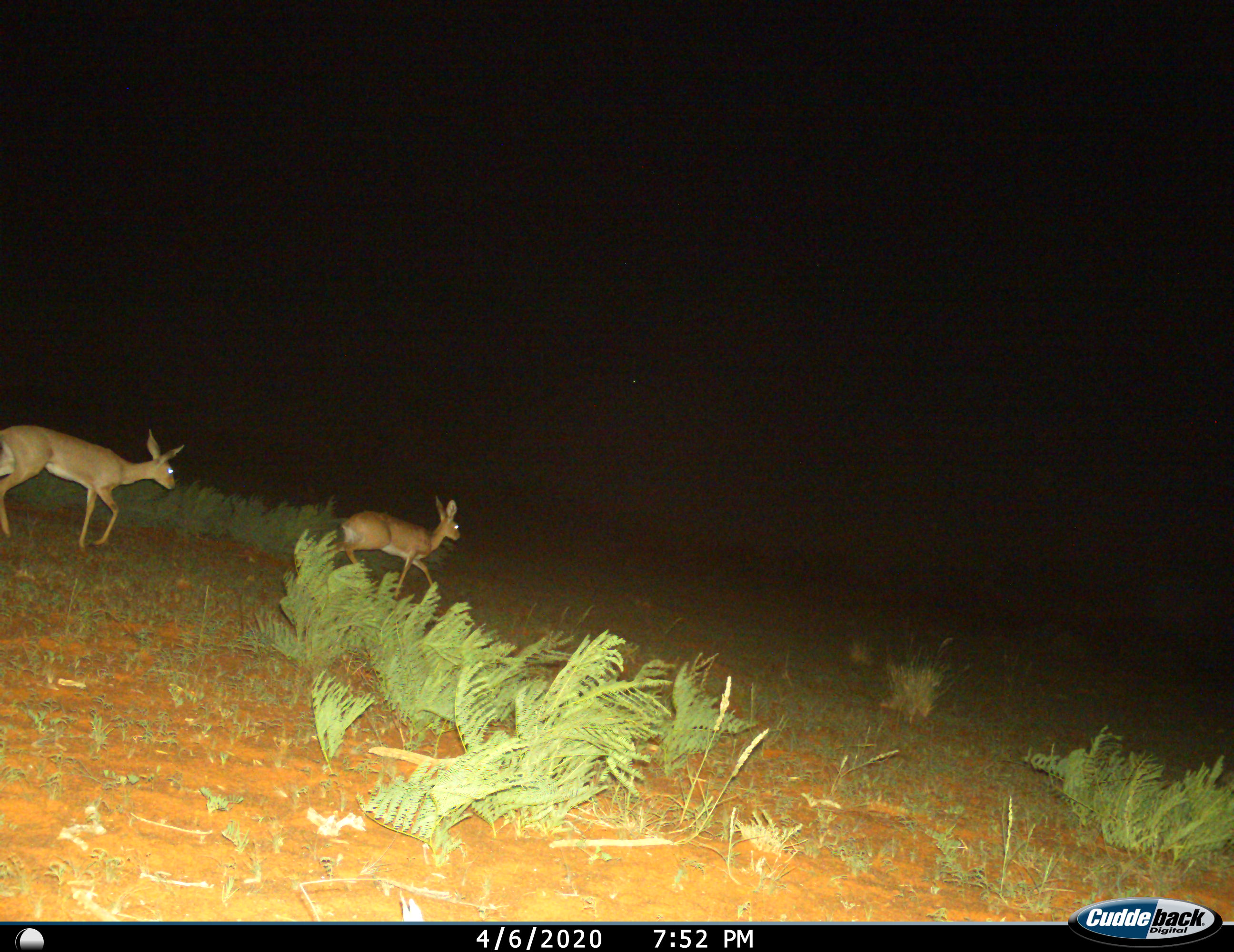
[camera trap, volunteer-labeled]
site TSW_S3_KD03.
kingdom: Animalia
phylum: Chordata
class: Mammalia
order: Artiodactyla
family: Bovidae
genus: Raphicerus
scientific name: Raphicerus campestris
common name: steenbok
Steenbok (Raphicerus campestris), count 2. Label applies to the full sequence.